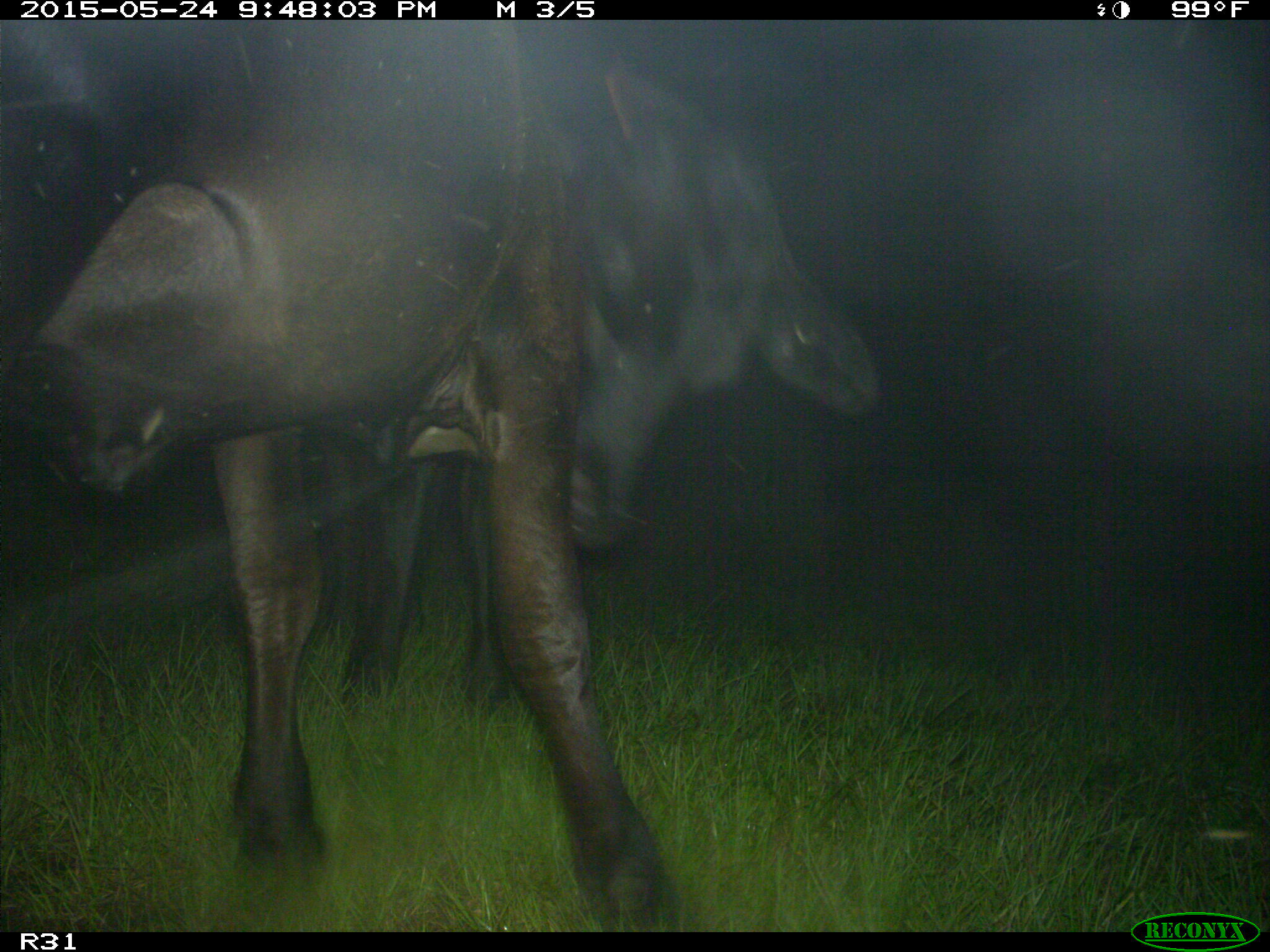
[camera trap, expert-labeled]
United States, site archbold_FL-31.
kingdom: Animalia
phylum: Chordata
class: Mammalia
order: Artiodactyla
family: Bovidae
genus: Bos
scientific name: Bos taurus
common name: domestic cow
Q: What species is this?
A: Bos taurus (domestic cow).